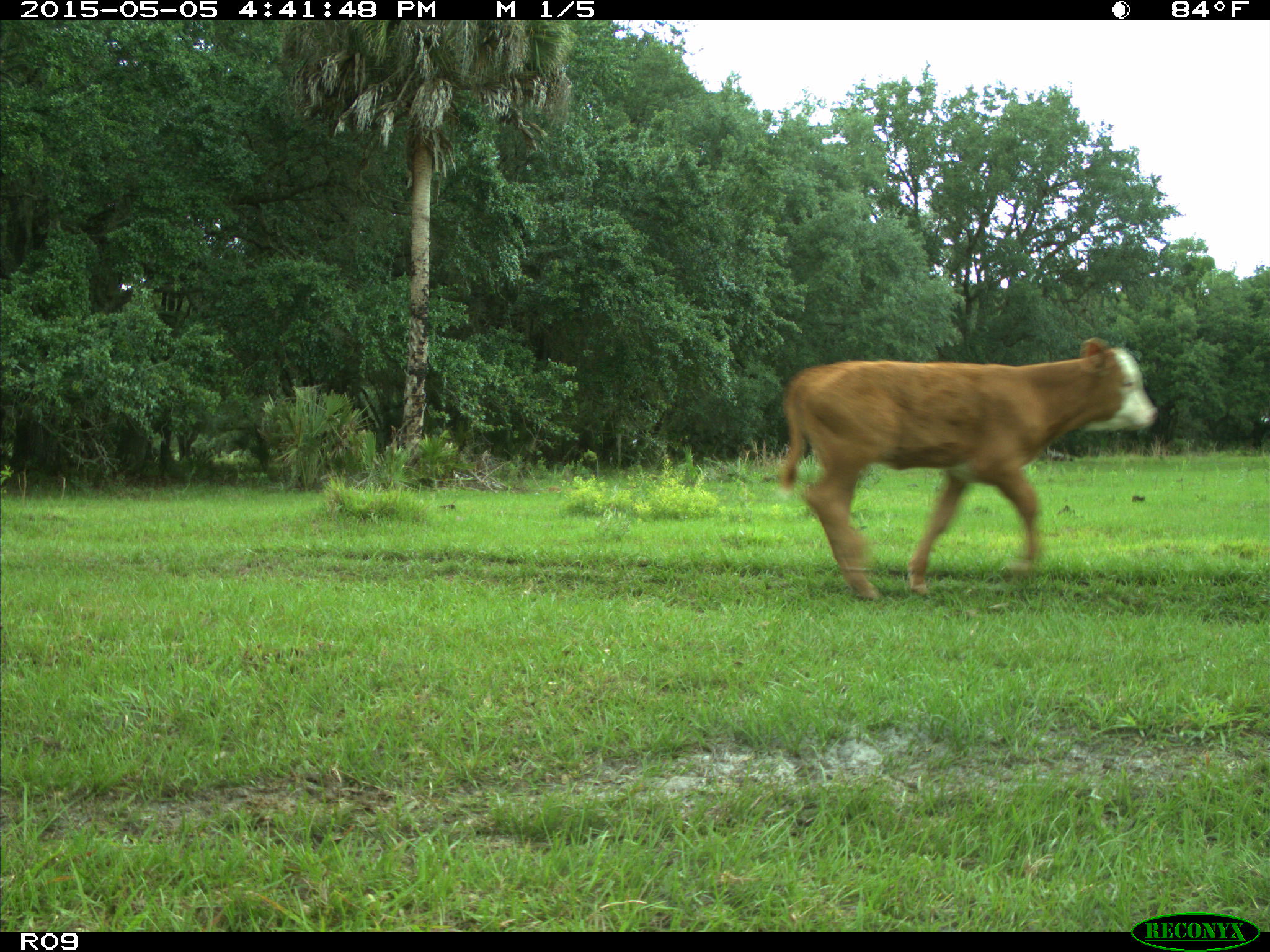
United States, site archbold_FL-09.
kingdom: Animalia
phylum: Chordata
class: Mammalia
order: Artiodactyla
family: Bovidae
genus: Bos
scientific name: Bos taurus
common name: domestic cow